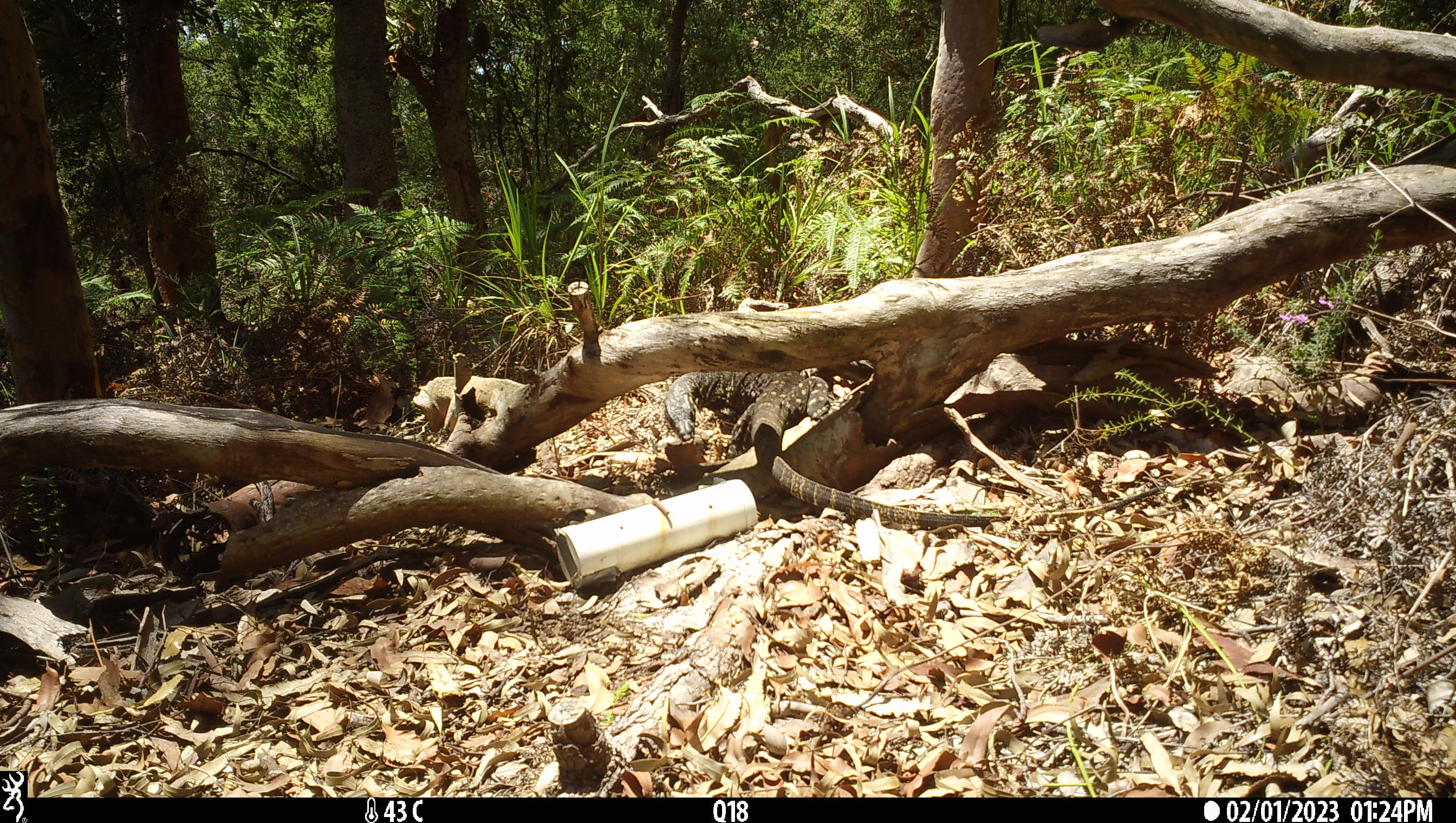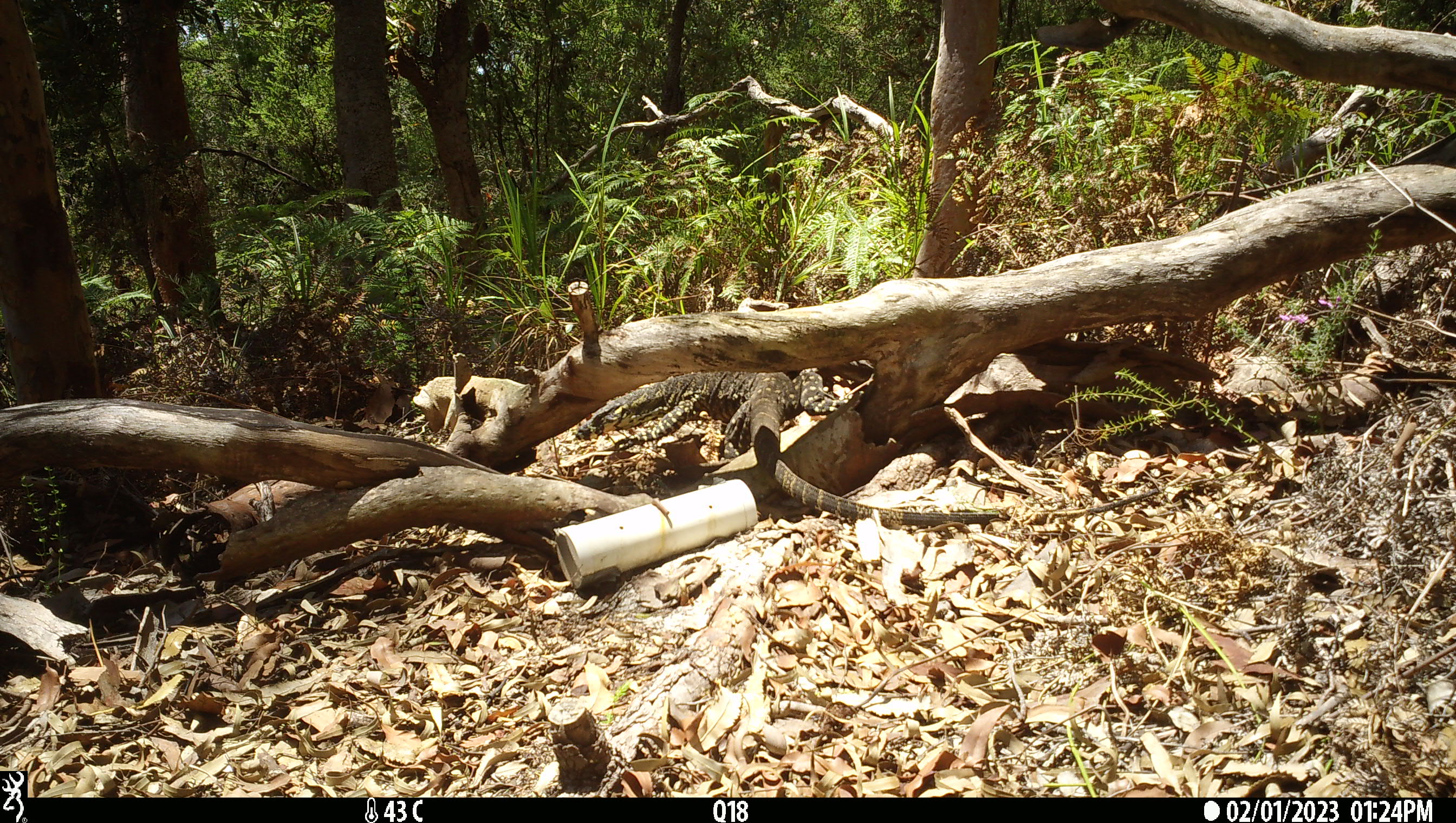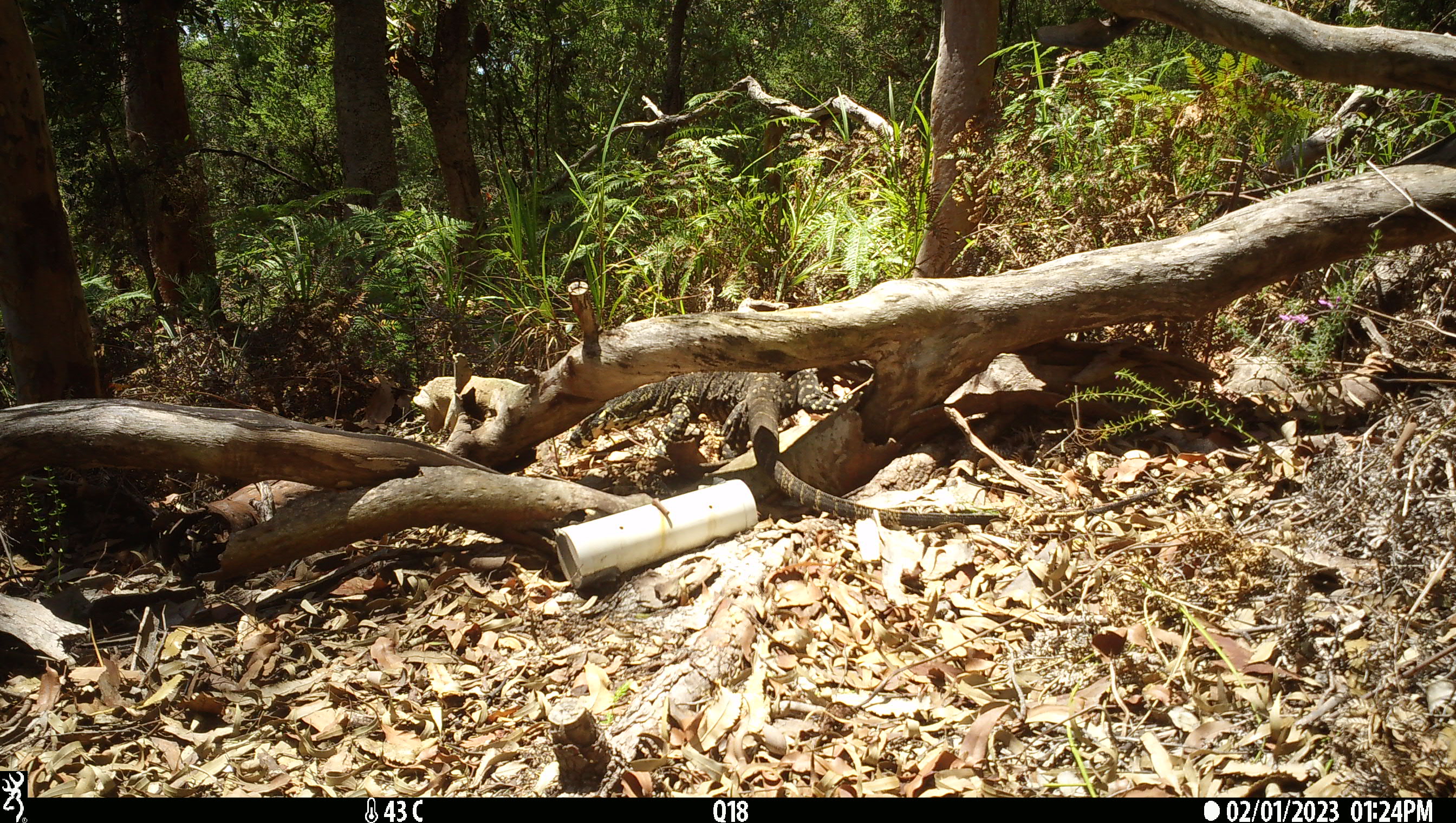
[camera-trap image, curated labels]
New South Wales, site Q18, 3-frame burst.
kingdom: Animalia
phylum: Chordata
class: Reptilia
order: Squamata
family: Varanidae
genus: Varanus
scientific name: Varanus varius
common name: lace monitor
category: goanna